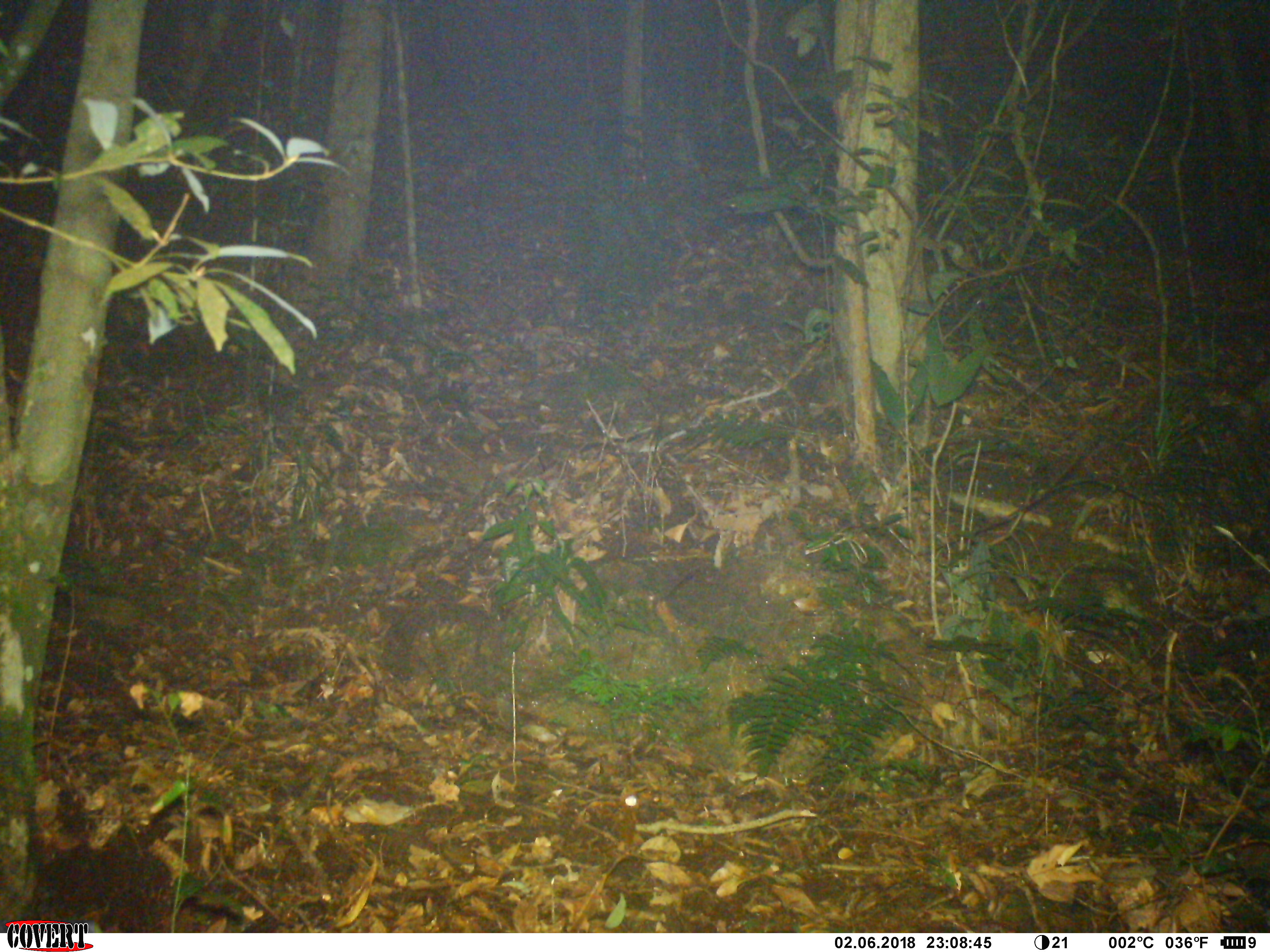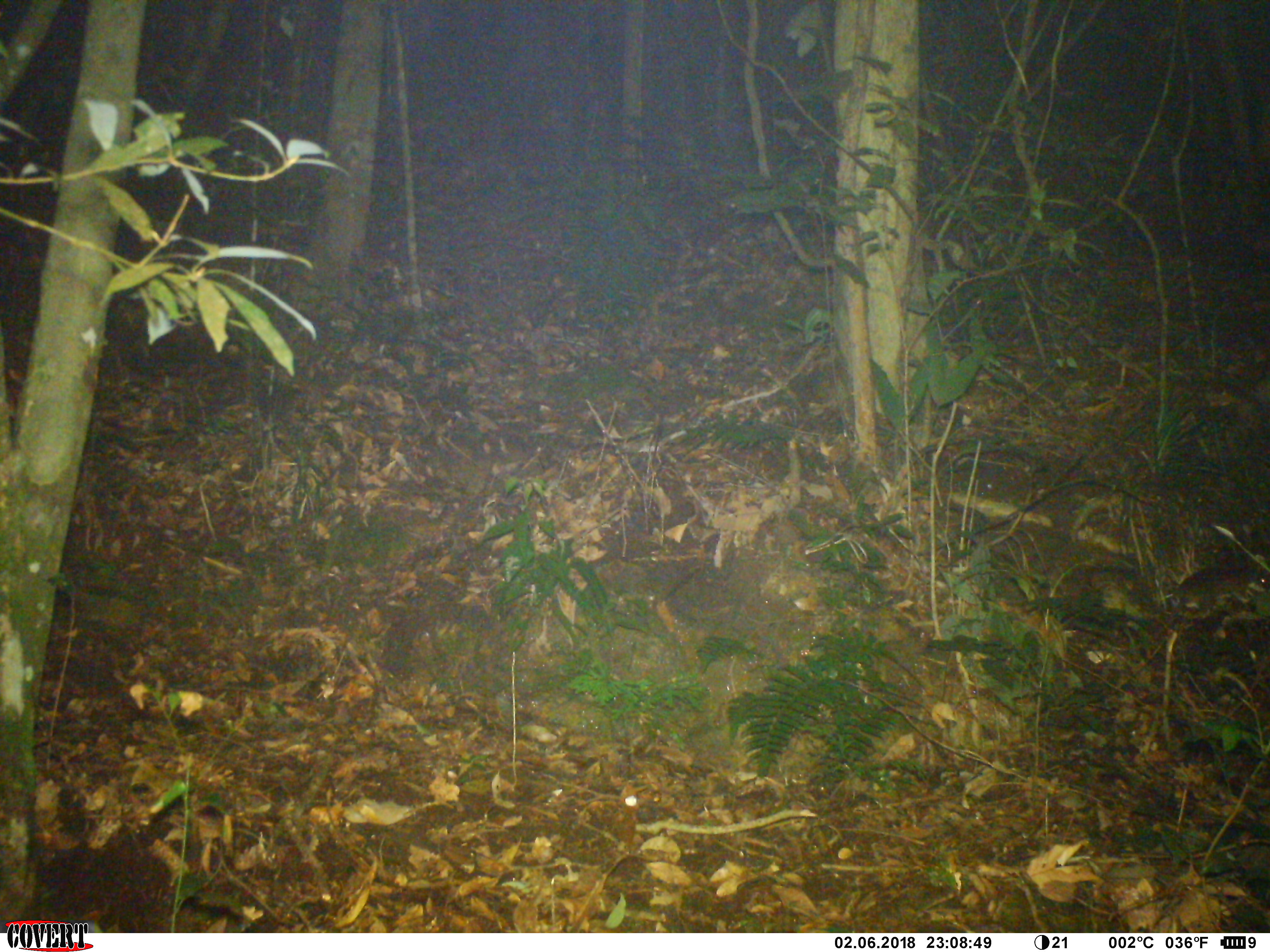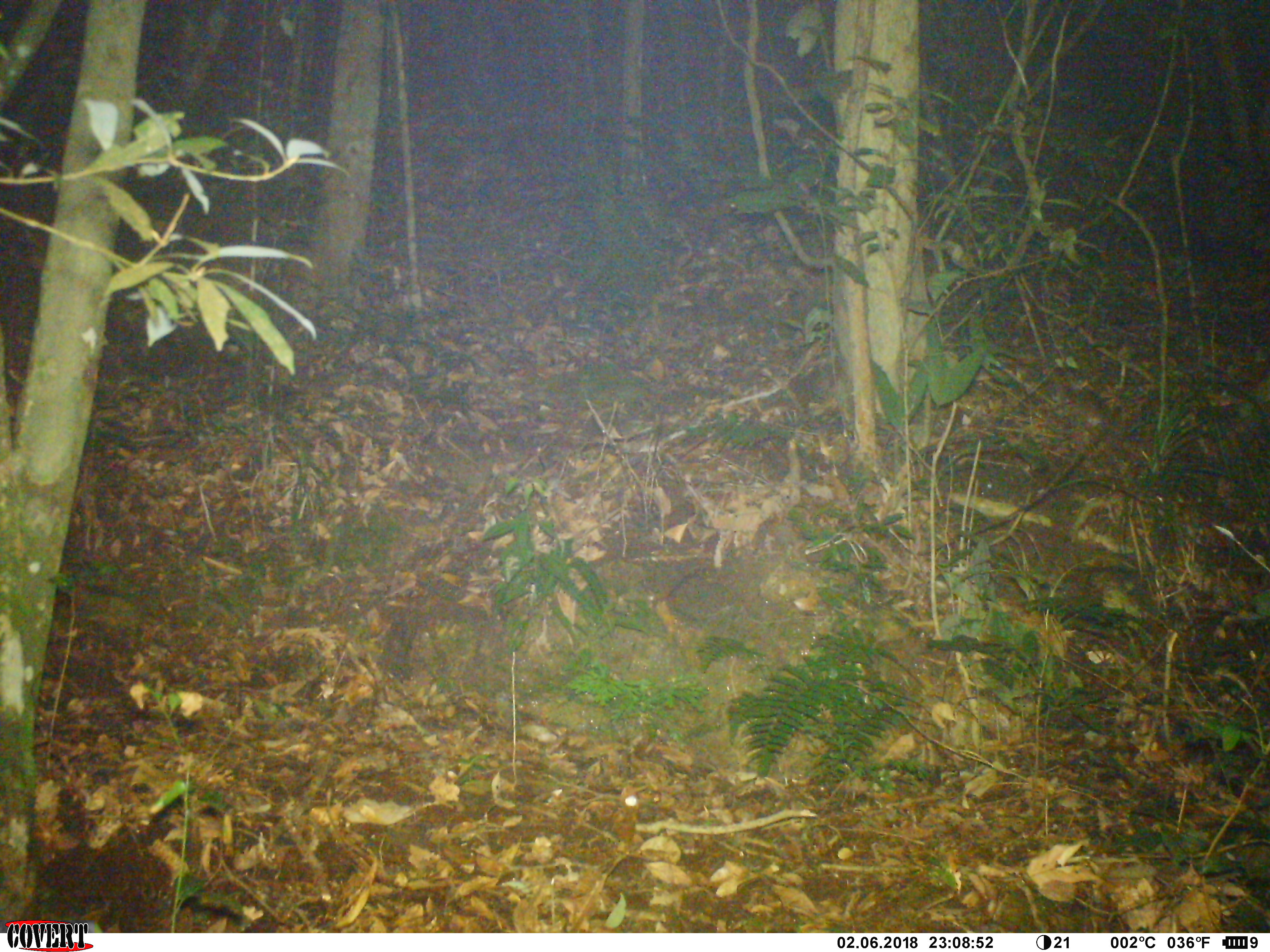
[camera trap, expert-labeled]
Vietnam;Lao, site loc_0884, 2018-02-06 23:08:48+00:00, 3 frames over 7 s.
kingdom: Animalia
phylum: Chordata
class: Mammalia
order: Rodentia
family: Muridae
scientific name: Muridae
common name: old-world mice and rats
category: unidentified murid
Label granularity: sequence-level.